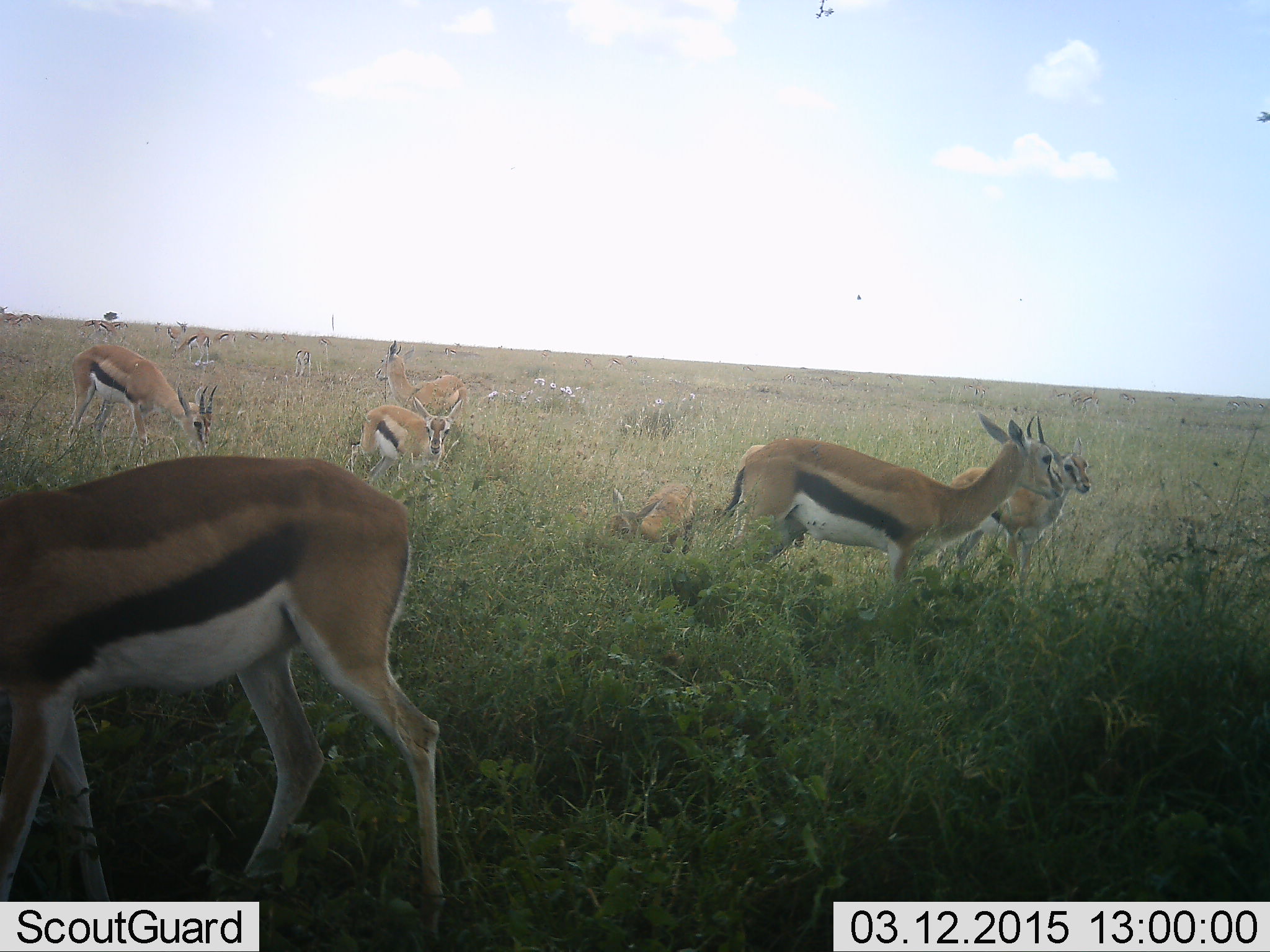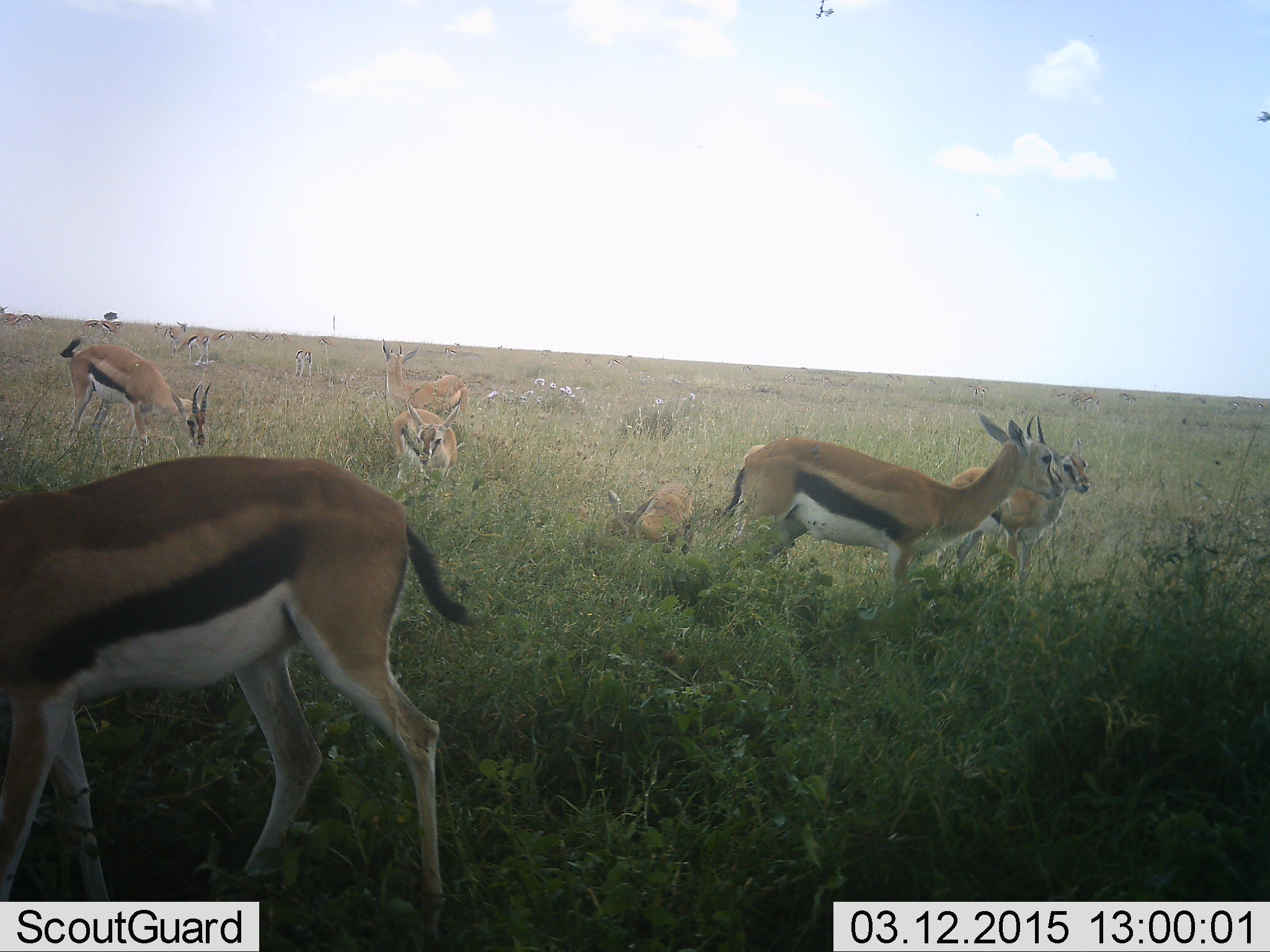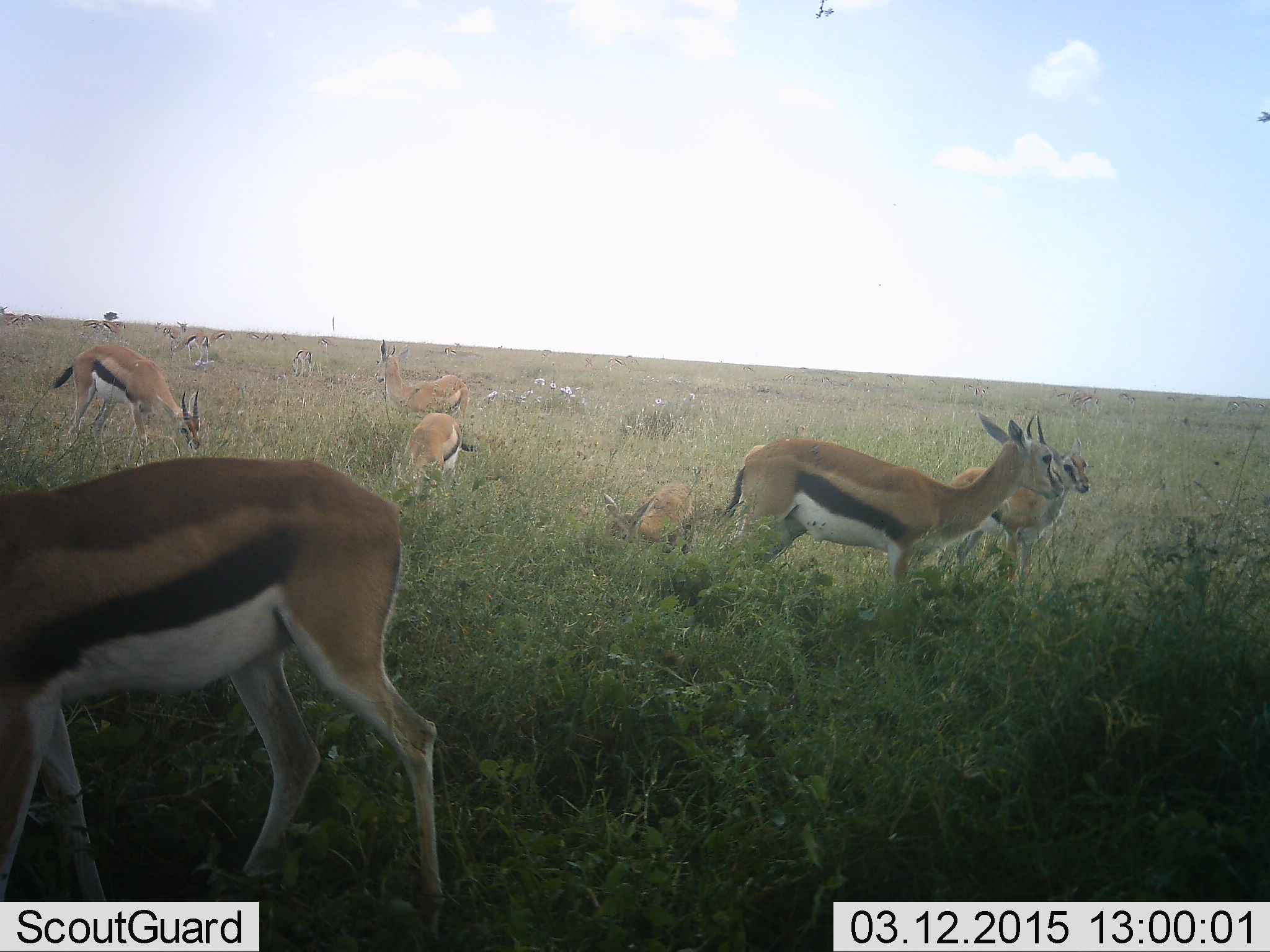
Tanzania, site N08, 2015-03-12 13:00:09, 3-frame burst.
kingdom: Animalia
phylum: Chordata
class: Mammalia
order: Artiodactyla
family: Bovidae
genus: Eudorcas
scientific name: Eudorcas thomsonii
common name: thomson's gazelle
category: gazellethomsons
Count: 11-50.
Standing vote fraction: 90%.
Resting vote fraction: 0%.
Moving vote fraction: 20%.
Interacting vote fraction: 10%.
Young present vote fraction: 30%.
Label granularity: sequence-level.